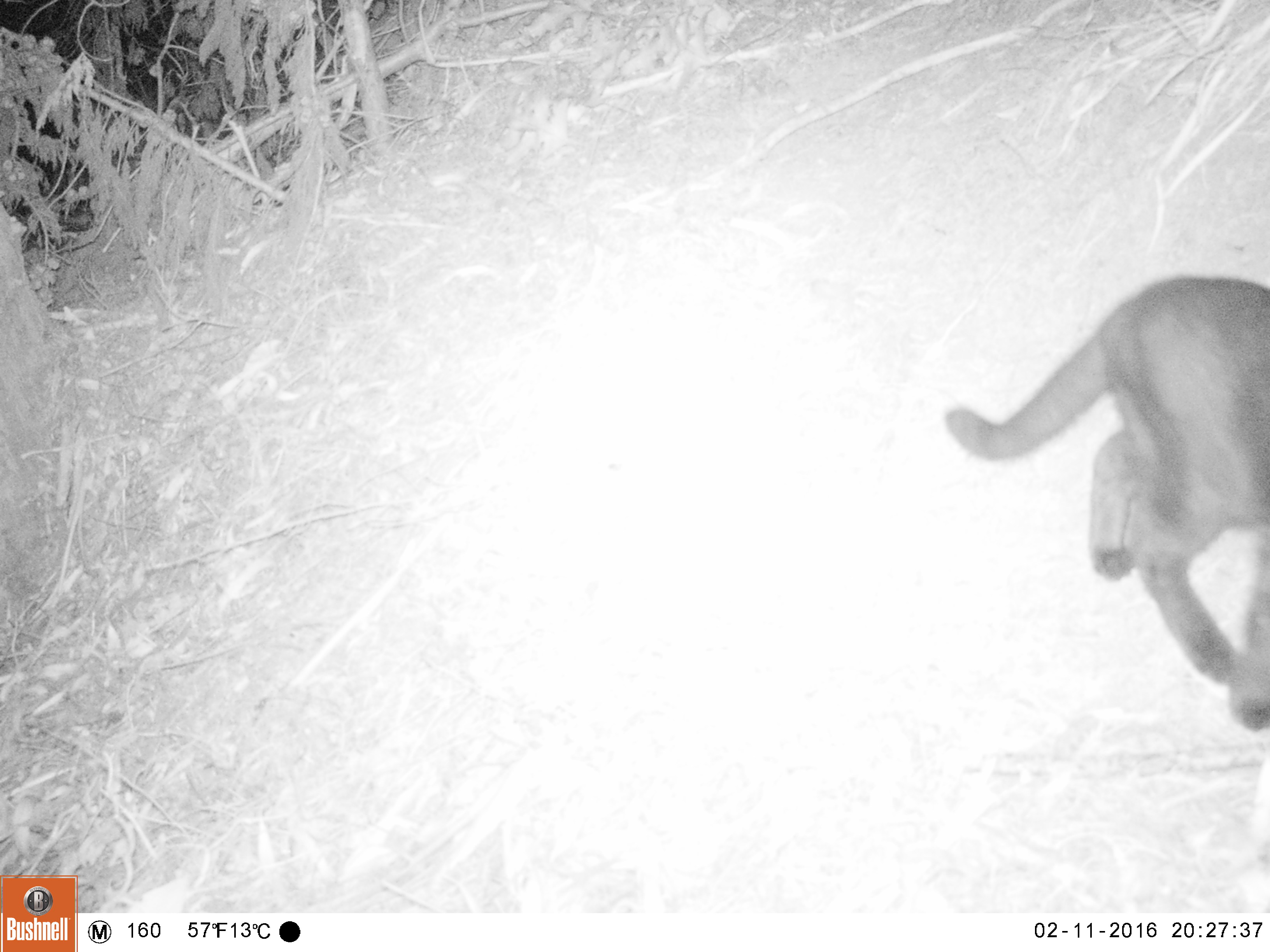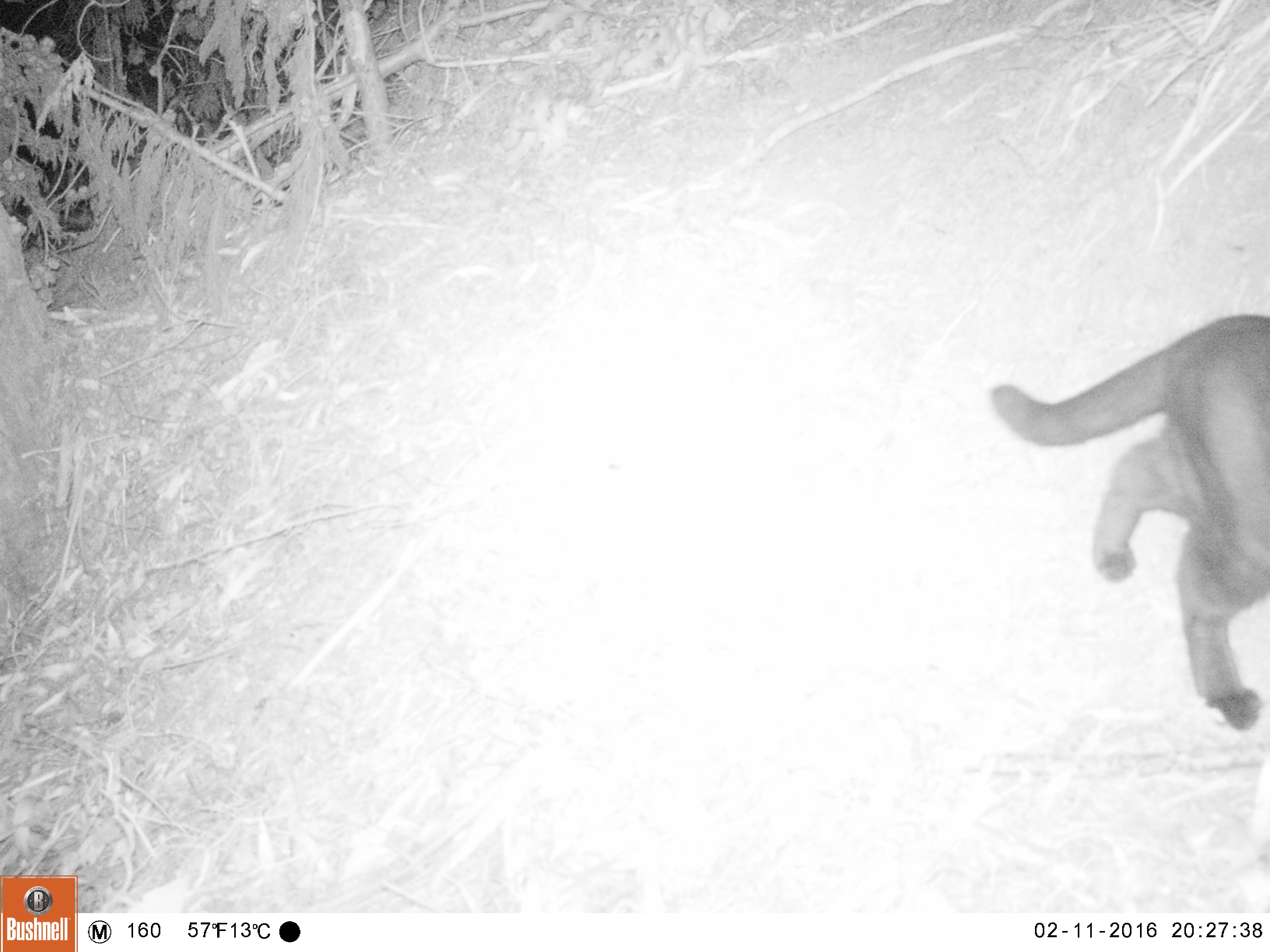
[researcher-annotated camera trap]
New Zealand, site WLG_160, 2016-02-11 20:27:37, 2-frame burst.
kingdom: Animalia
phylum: Chordata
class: Mammalia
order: Carnivora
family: Felidae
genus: Felis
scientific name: Felis catus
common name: domestic cat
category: cat